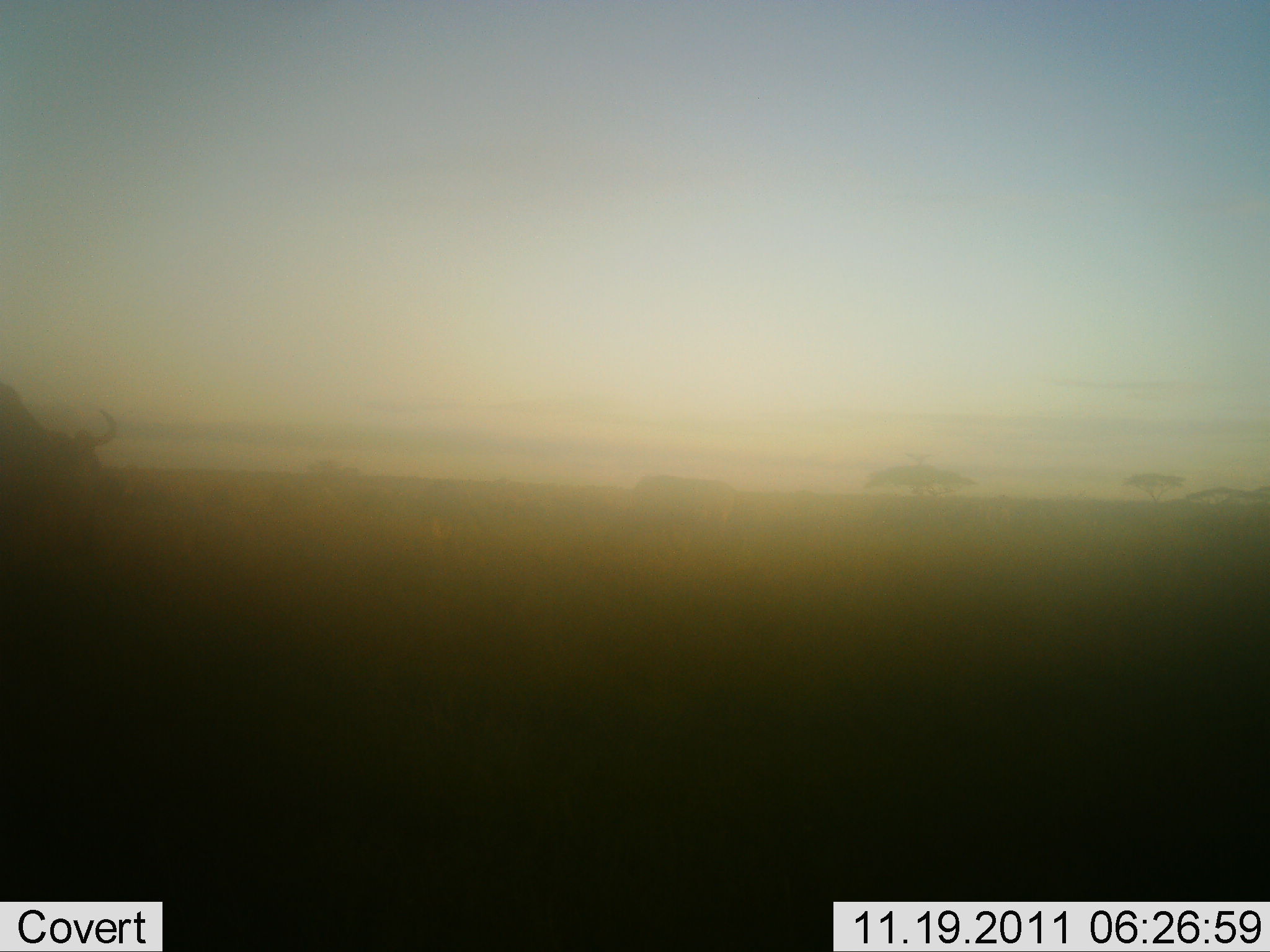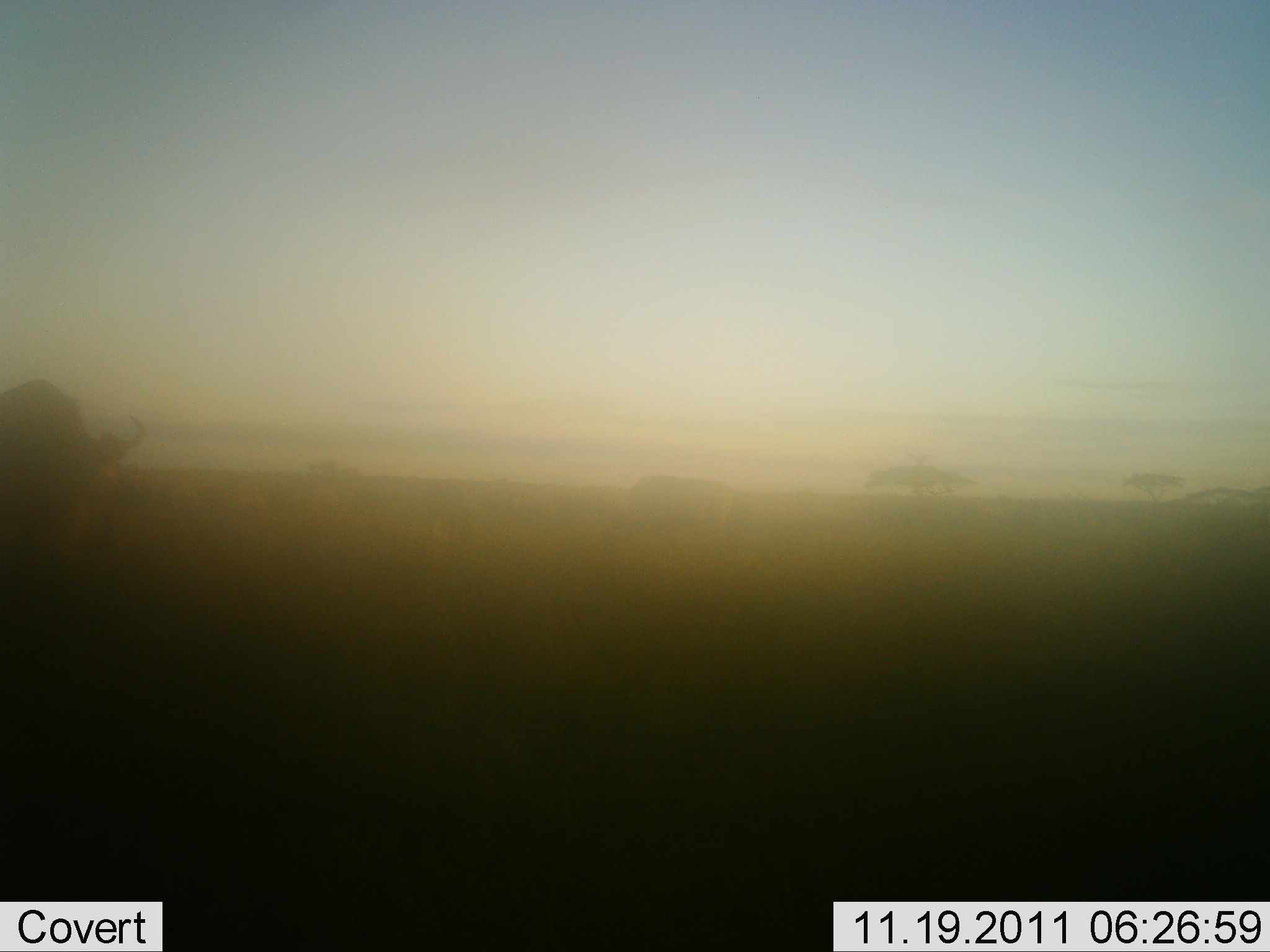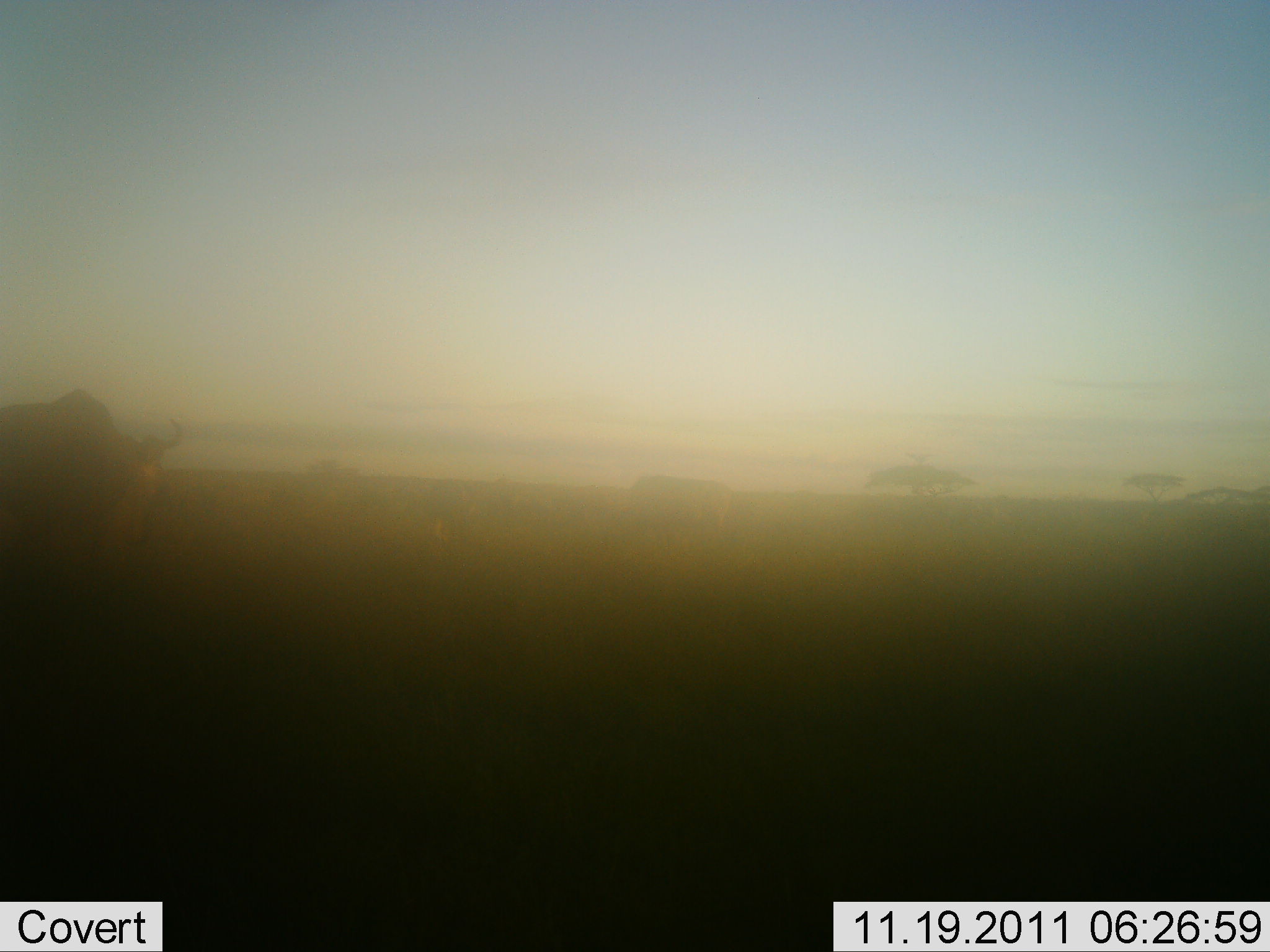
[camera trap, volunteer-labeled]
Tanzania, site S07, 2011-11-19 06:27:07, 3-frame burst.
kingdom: Animalia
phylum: Chordata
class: Mammalia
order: Artiodactyla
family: Bovidae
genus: Connochaetes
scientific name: Connochaetes taurinus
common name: blue wildebeest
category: wildebeest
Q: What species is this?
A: Wildebeest (blue wildebeest) (Connochaetes taurinus).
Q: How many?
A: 1.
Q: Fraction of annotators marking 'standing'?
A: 8%.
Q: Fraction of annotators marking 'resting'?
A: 0%.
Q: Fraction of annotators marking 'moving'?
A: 92%.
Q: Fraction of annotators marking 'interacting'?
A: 0%.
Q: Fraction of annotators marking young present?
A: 0%.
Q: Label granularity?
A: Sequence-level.